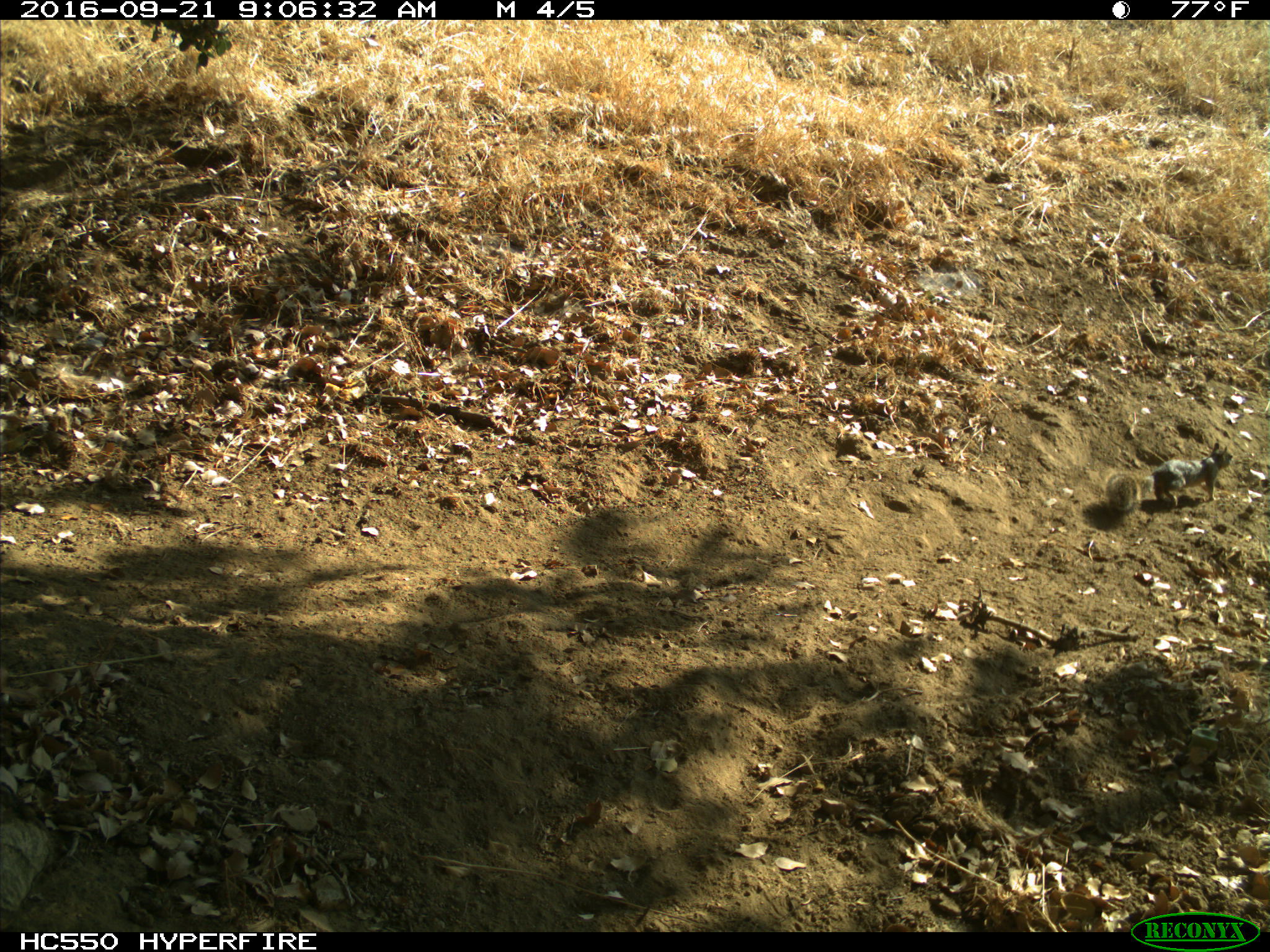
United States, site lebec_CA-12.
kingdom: Animalia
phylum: Chordata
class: Mammalia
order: Rodentia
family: Sciuridae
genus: Otospermophilus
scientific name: Otospermophilus beecheyi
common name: california ground squirrel